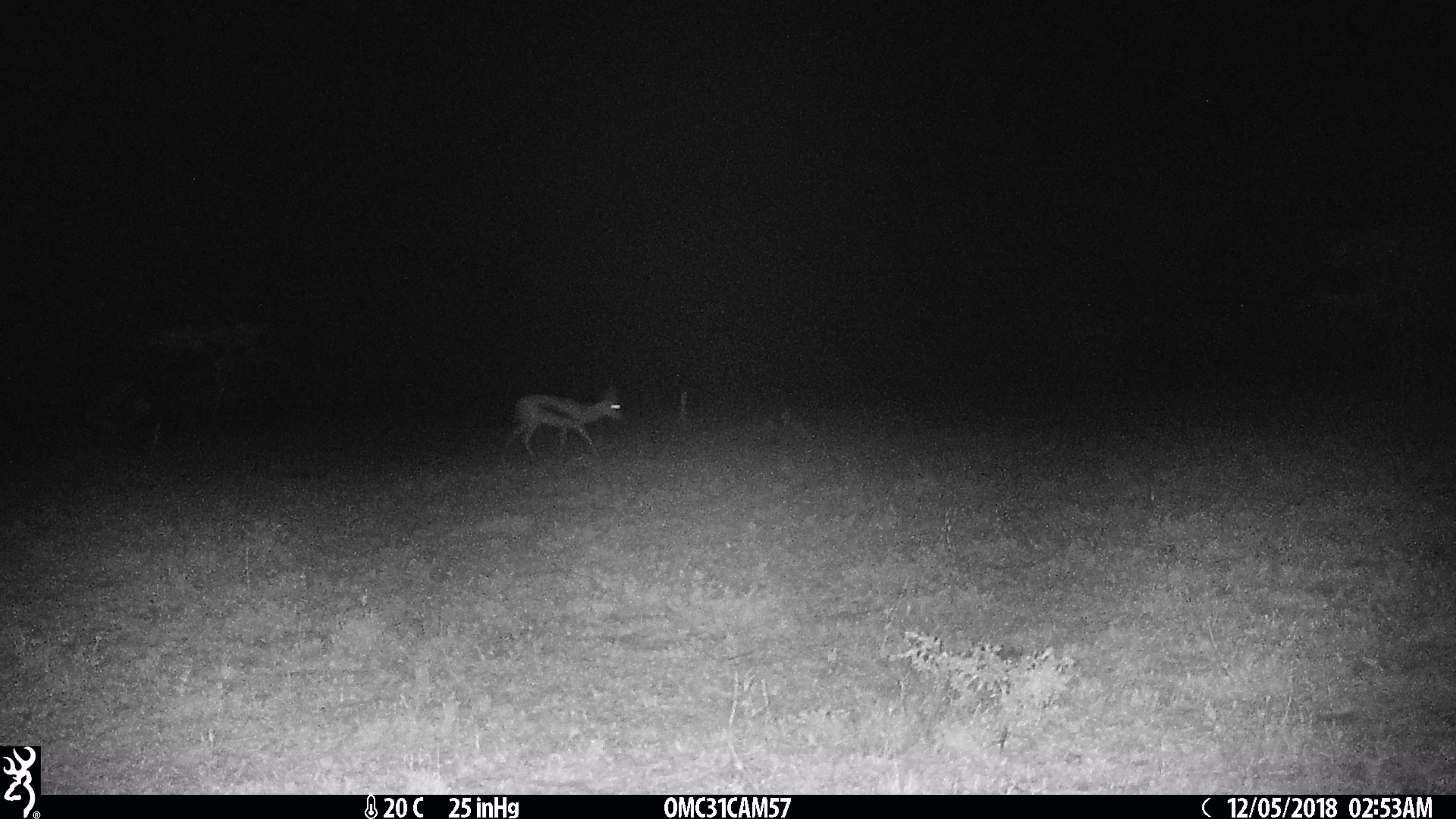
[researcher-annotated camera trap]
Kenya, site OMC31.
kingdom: Animalia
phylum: Chordata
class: Mammalia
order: Artiodactyla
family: Bovidae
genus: Eudorcas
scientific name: Eudorcas thomsonii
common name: thomon's gazelle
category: gazelle thomsons